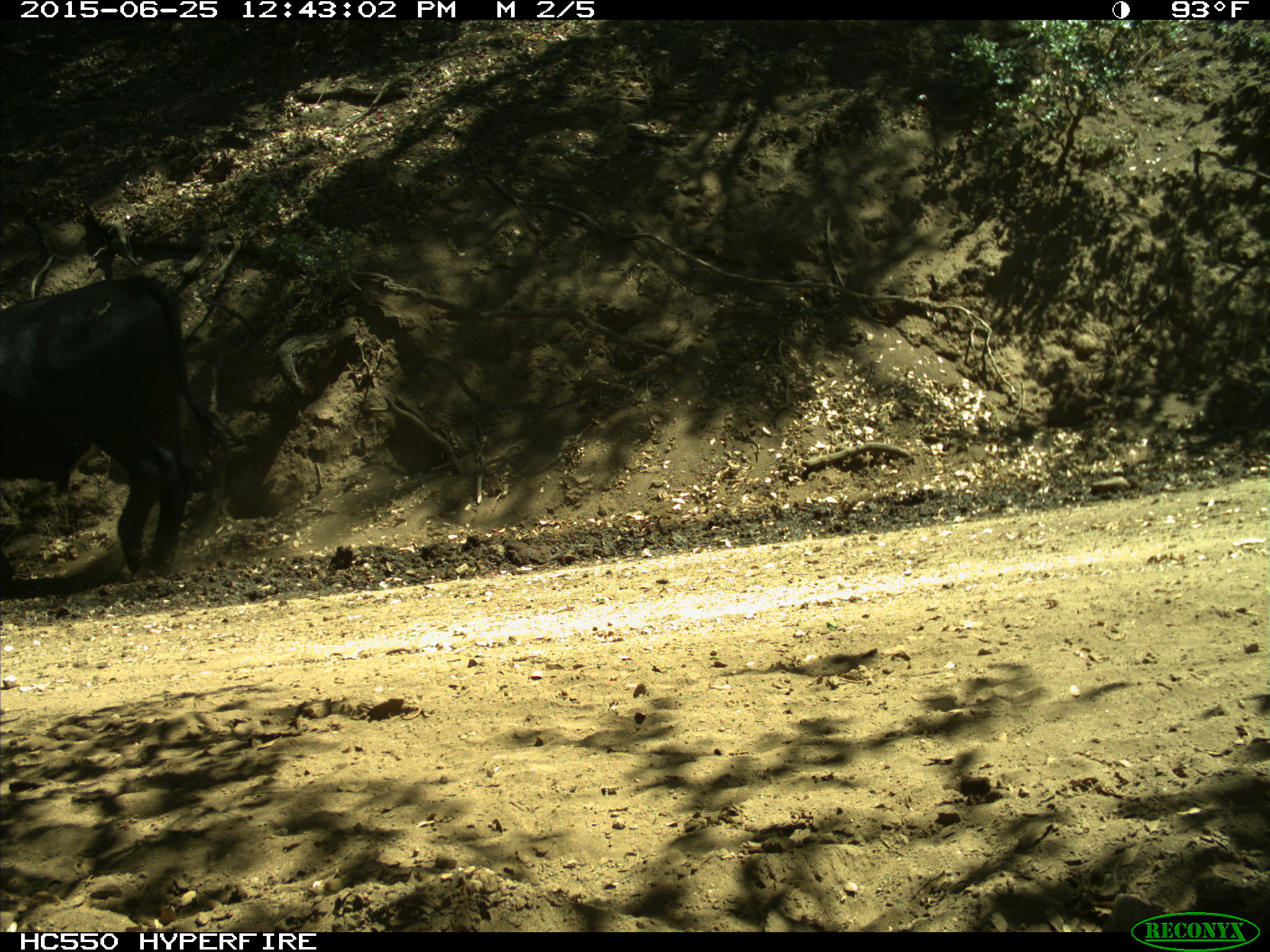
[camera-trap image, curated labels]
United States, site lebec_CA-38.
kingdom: Animalia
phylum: Chordata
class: Mammalia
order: Artiodactyla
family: Bovidae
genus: Bos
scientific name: Bos taurus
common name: domestic cow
Bos taurus (domestic cow).